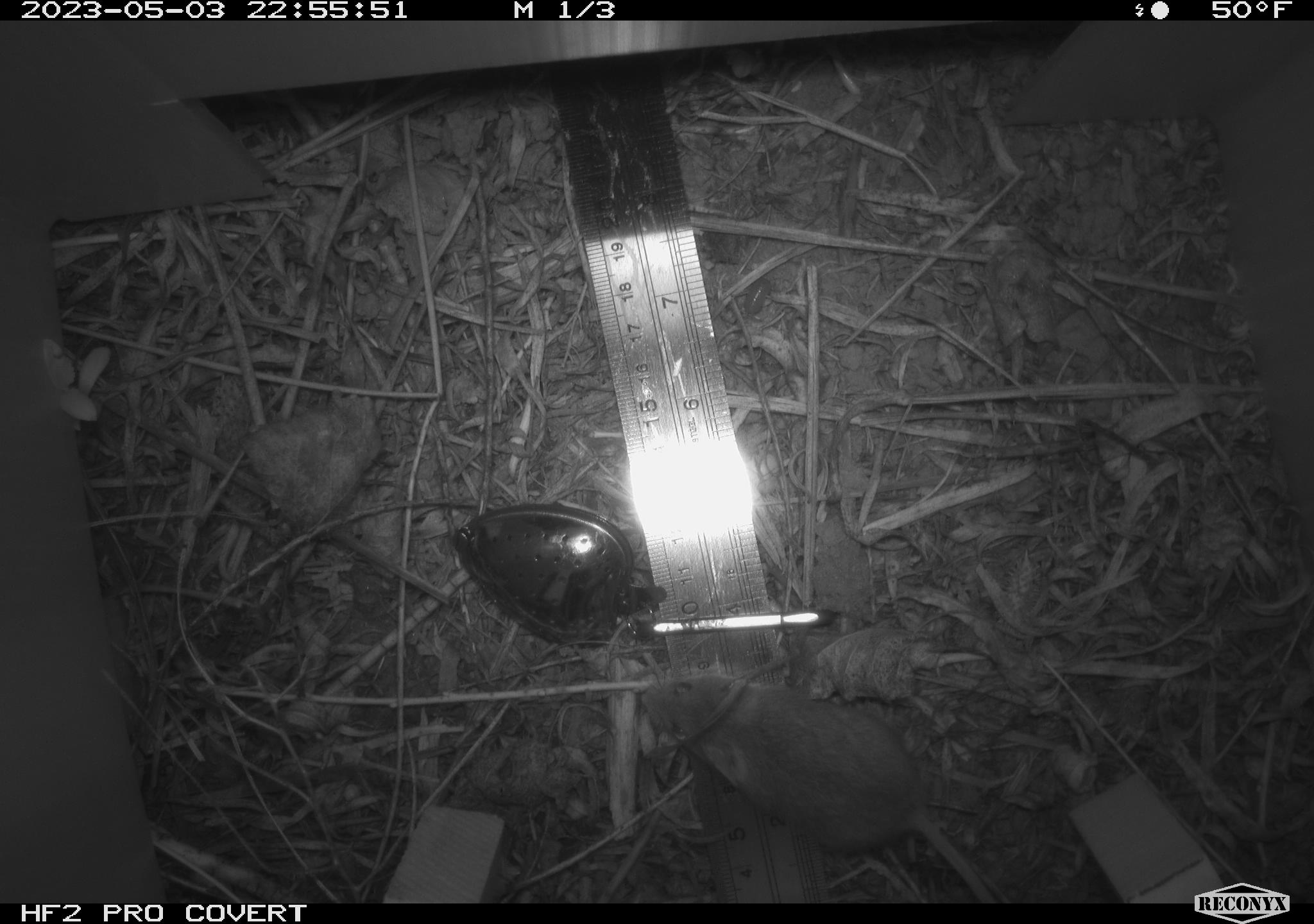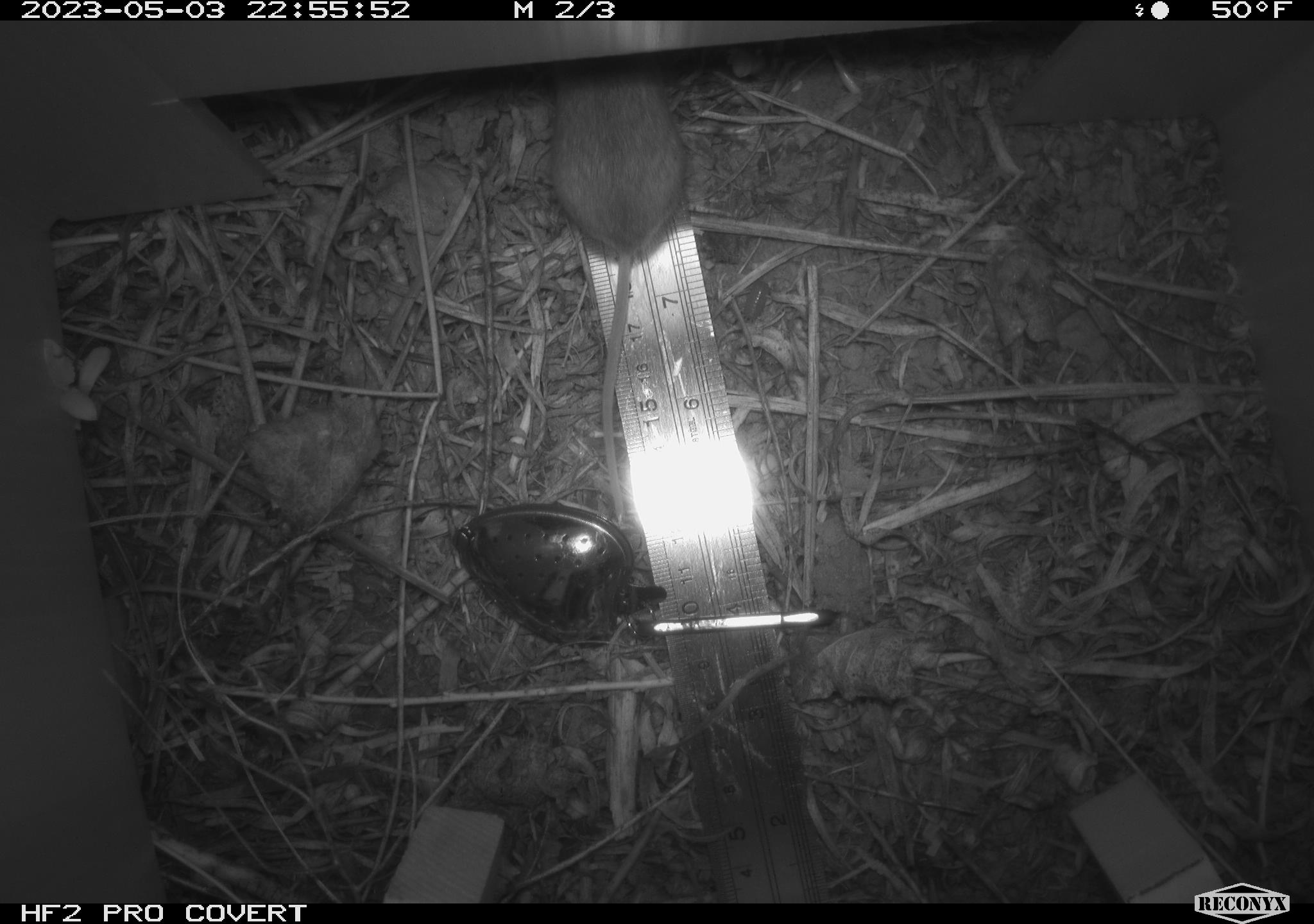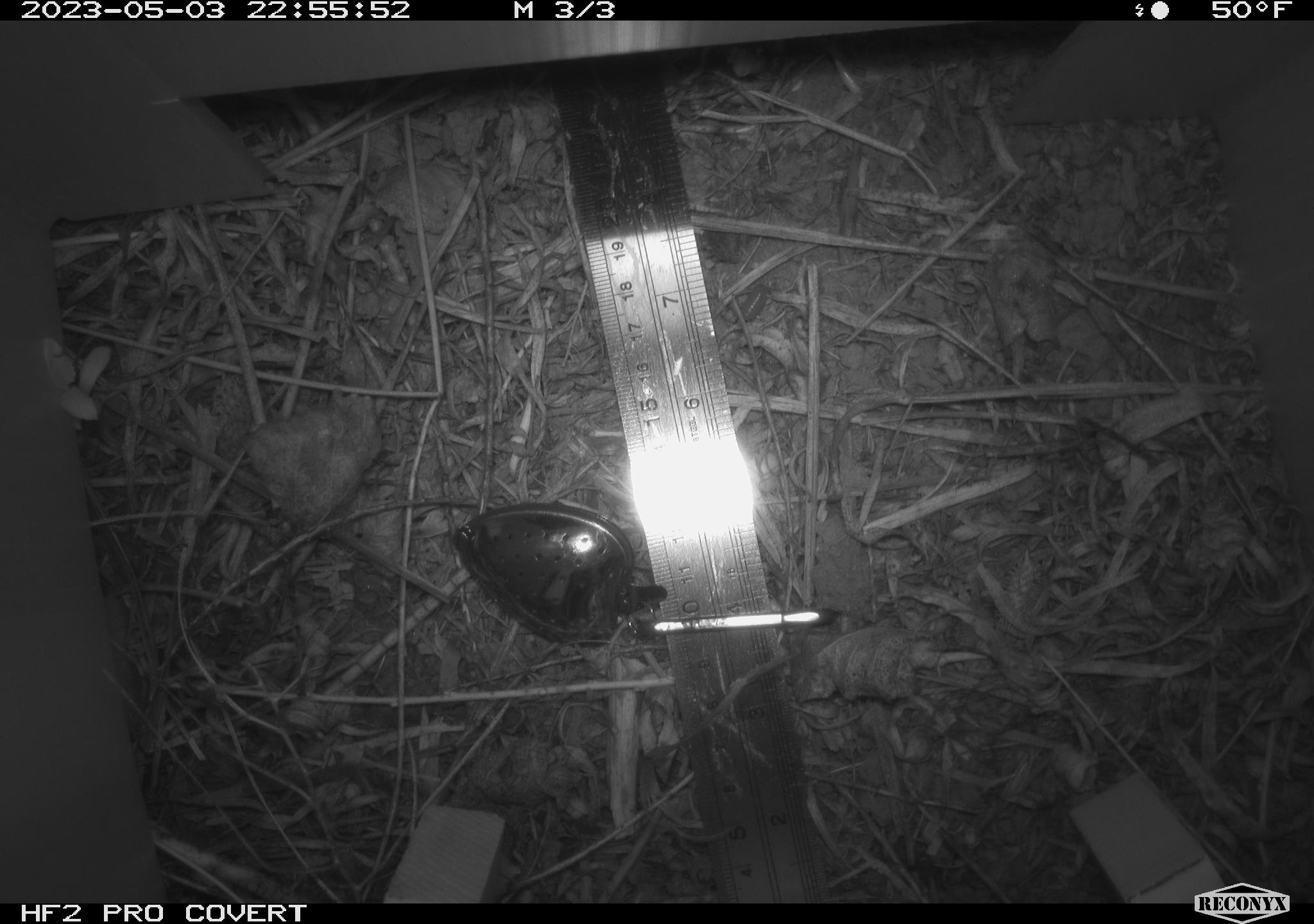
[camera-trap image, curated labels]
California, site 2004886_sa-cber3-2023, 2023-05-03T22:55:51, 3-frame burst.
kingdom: Animalia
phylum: Chordata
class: Mammalia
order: Rodentia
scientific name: Rodentia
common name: mouse species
Mouse species (Rodentia).